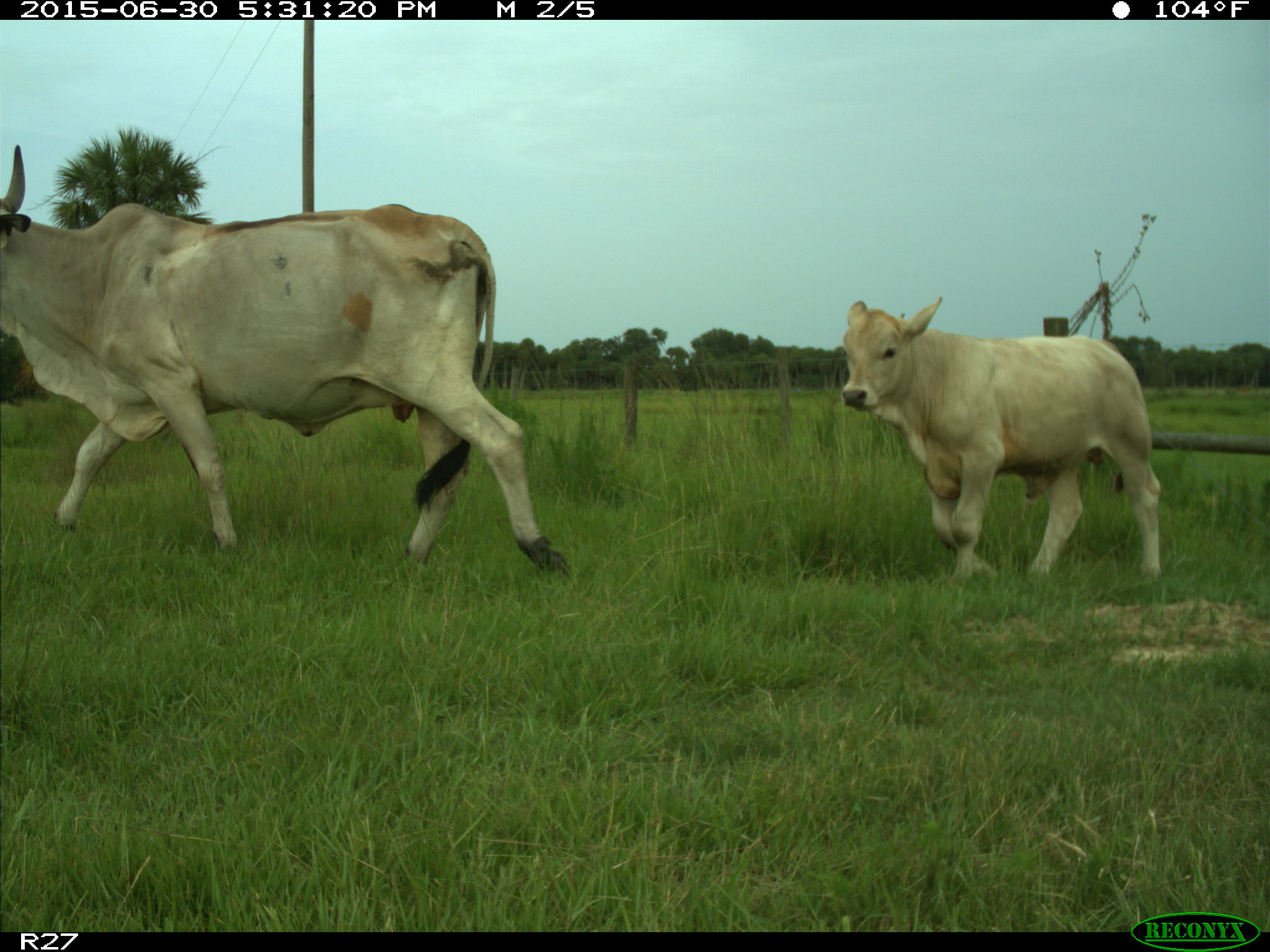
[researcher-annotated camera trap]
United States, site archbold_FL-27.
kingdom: Animalia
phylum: Chordata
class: Mammalia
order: Artiodactyla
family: Bovidae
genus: Bos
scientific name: Bos taurus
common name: domestic cow